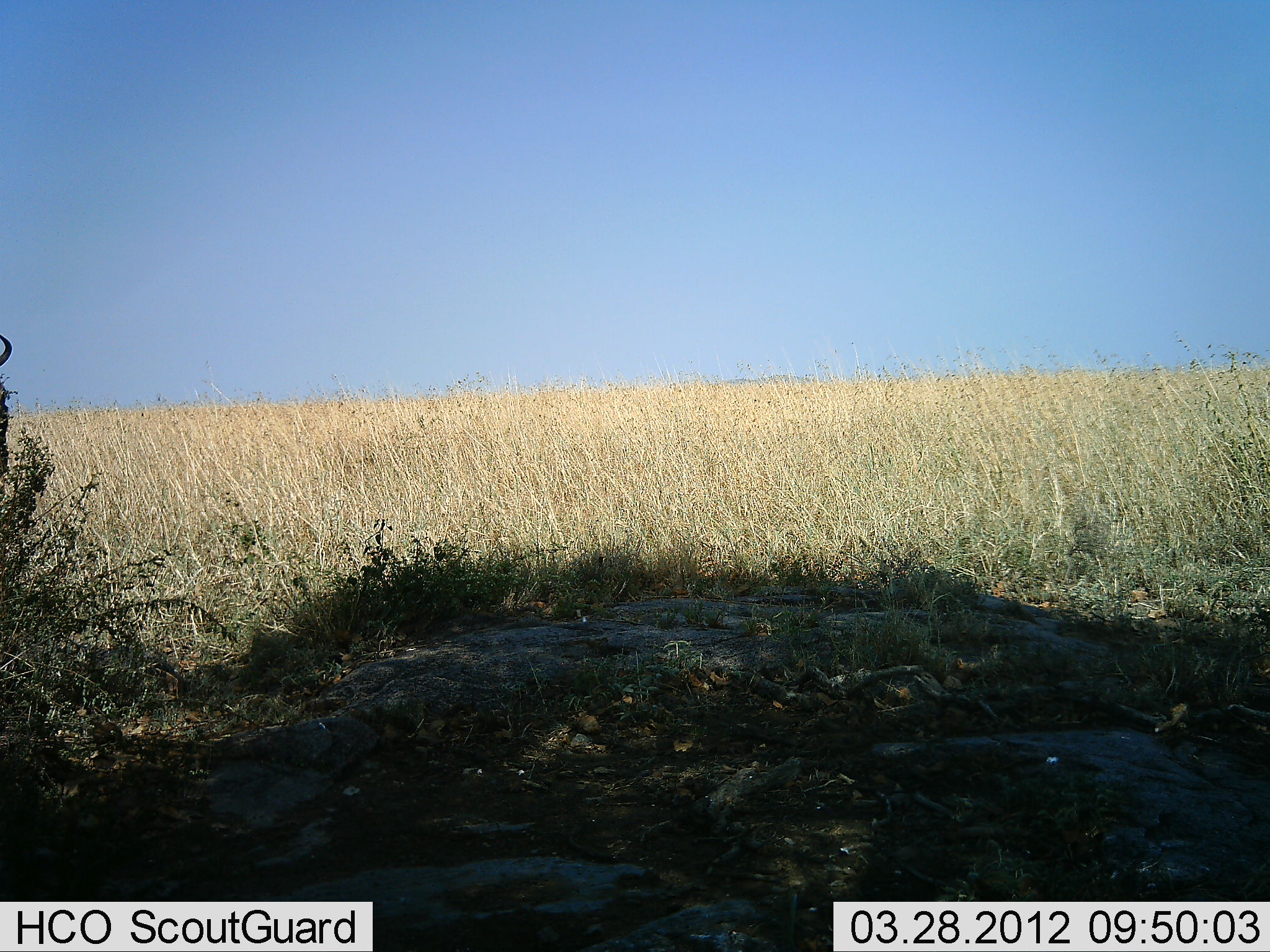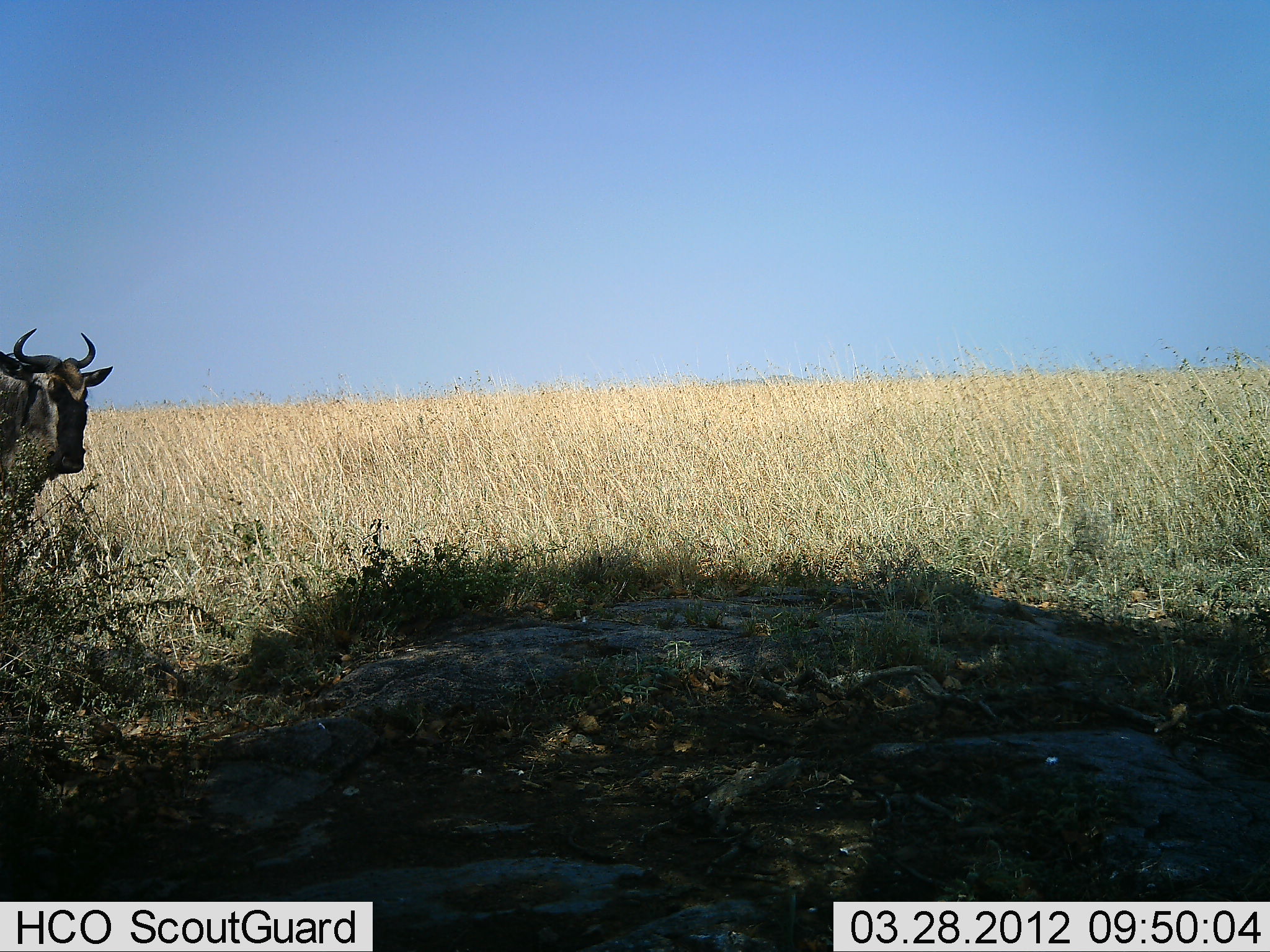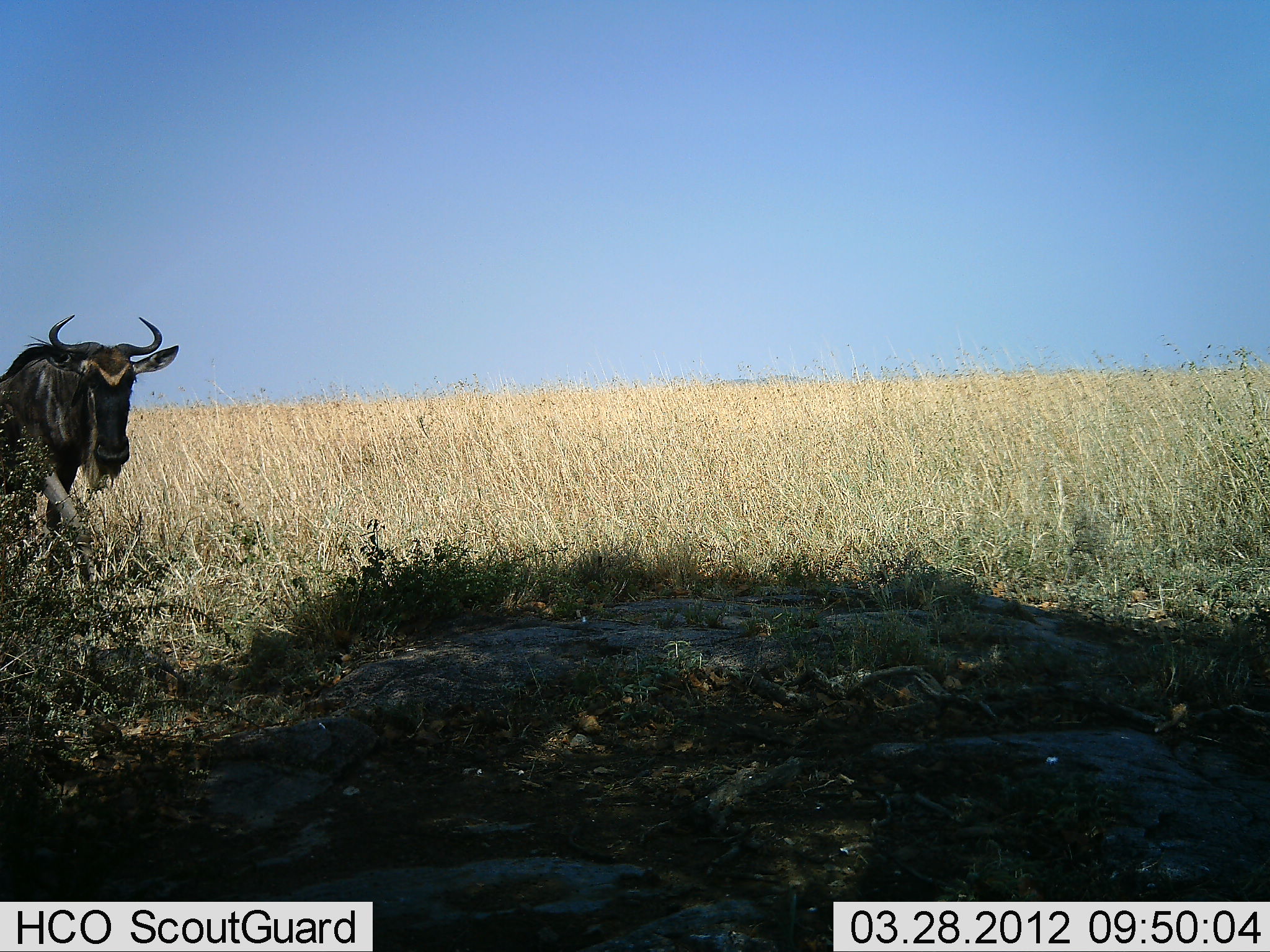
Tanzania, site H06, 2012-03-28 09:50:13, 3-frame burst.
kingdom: Animalia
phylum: Chordata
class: Mammalia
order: Artiodactyla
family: Bovidae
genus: Connochaetes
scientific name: Connochaetes taurinus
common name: blue wildebeest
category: wildebeest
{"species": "wildebeest (blue wildebeest) (Connochaetes taurinus)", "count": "1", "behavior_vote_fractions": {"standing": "17%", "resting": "0%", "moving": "87%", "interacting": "0%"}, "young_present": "0%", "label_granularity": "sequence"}